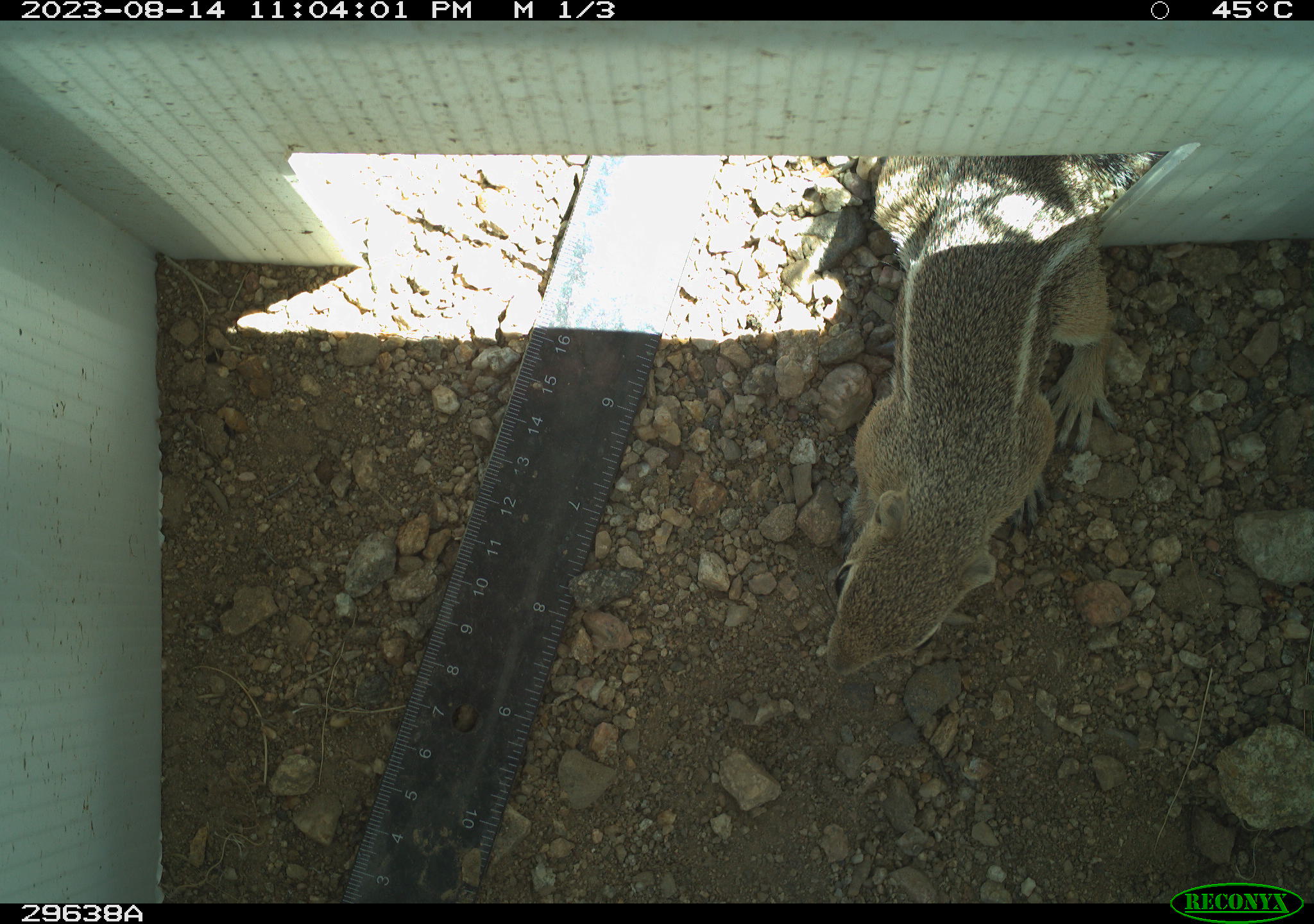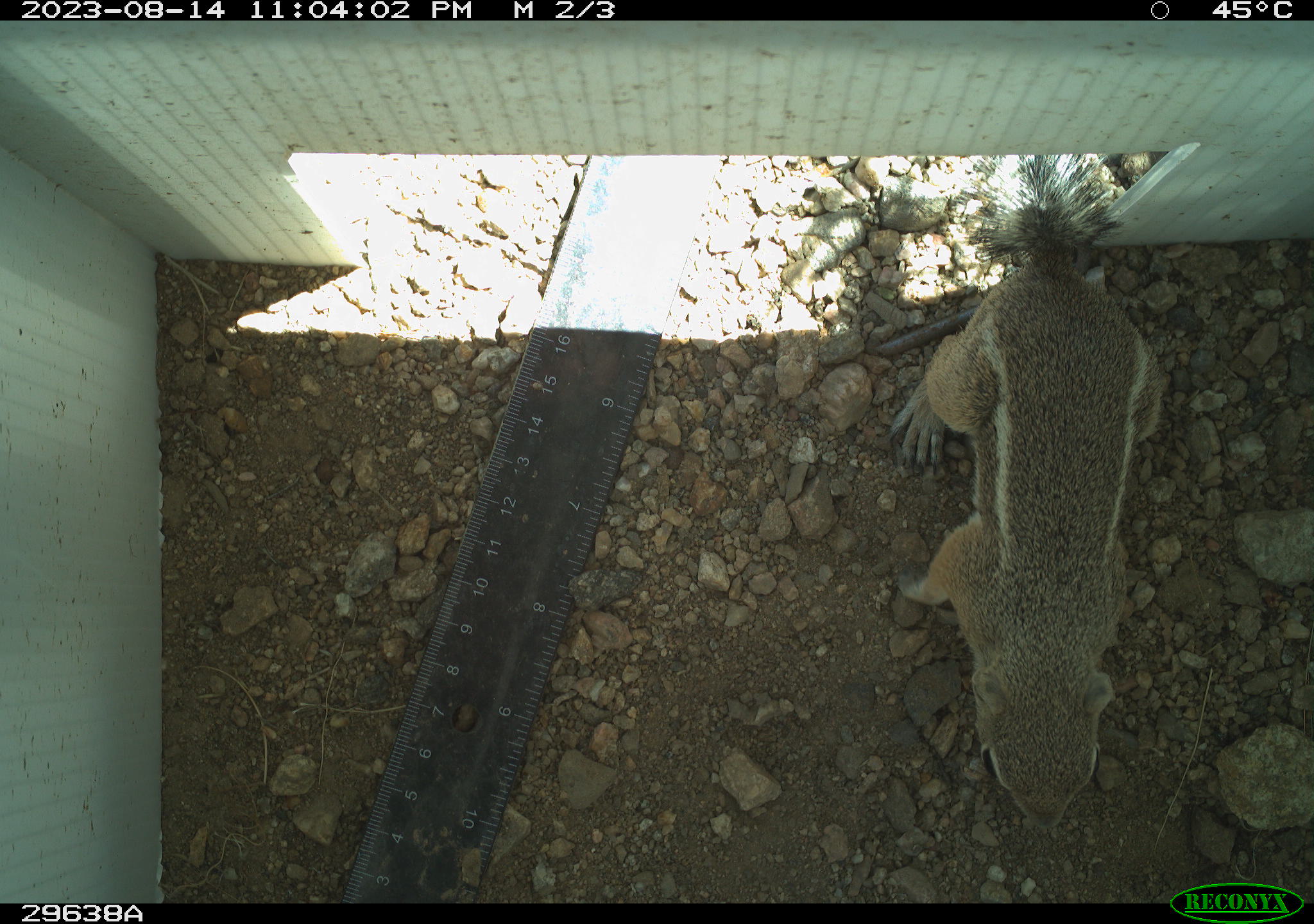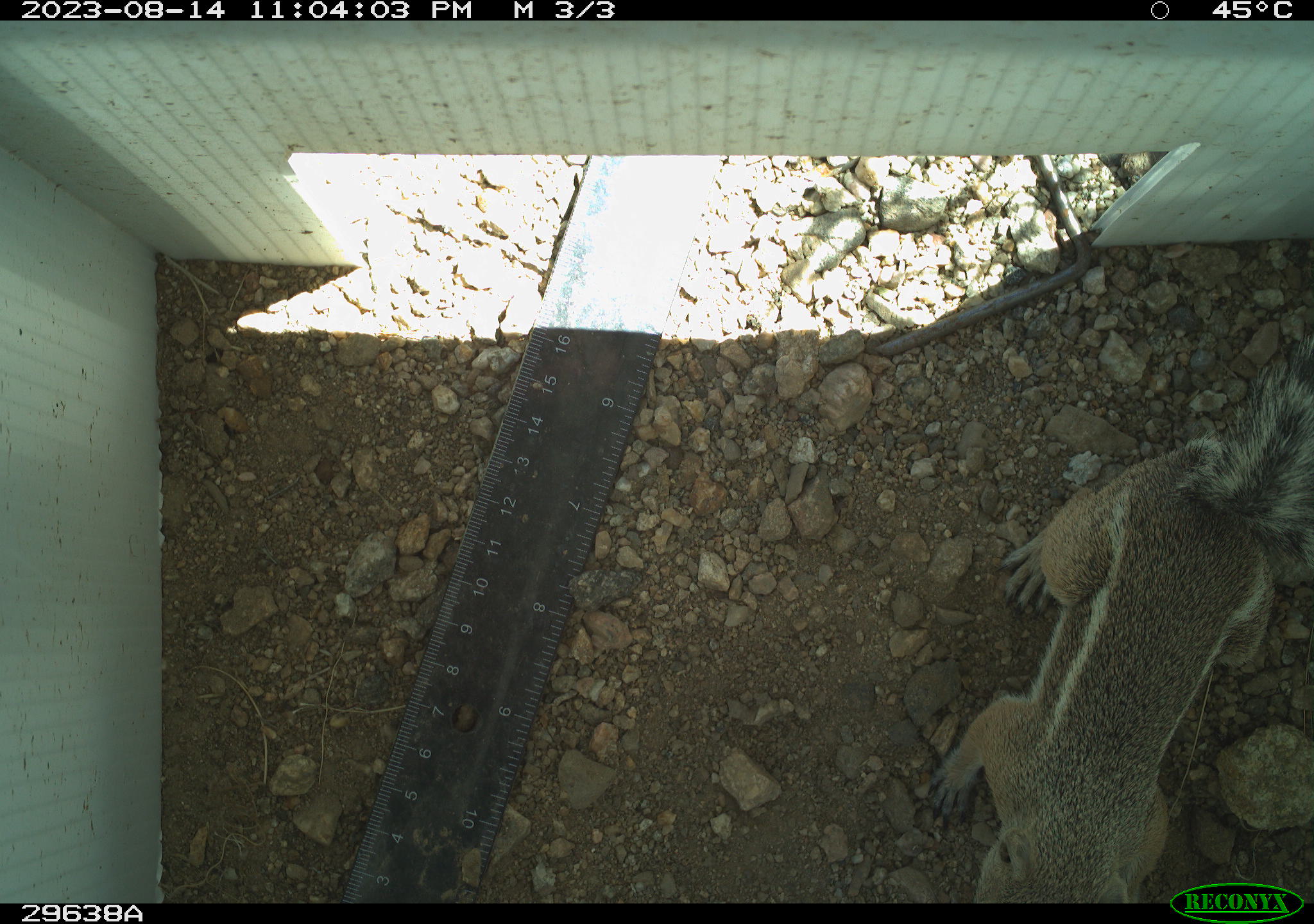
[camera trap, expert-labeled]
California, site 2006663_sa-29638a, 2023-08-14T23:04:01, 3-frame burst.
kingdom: Animalia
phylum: Chordata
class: Mammalia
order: Rodentia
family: Sciuridae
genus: Ammospermophilus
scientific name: Ammospermophilus leucurus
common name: white-tailed antelope squirrel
White-tailed antelope squirrel (Ammospermophilus leucurus).